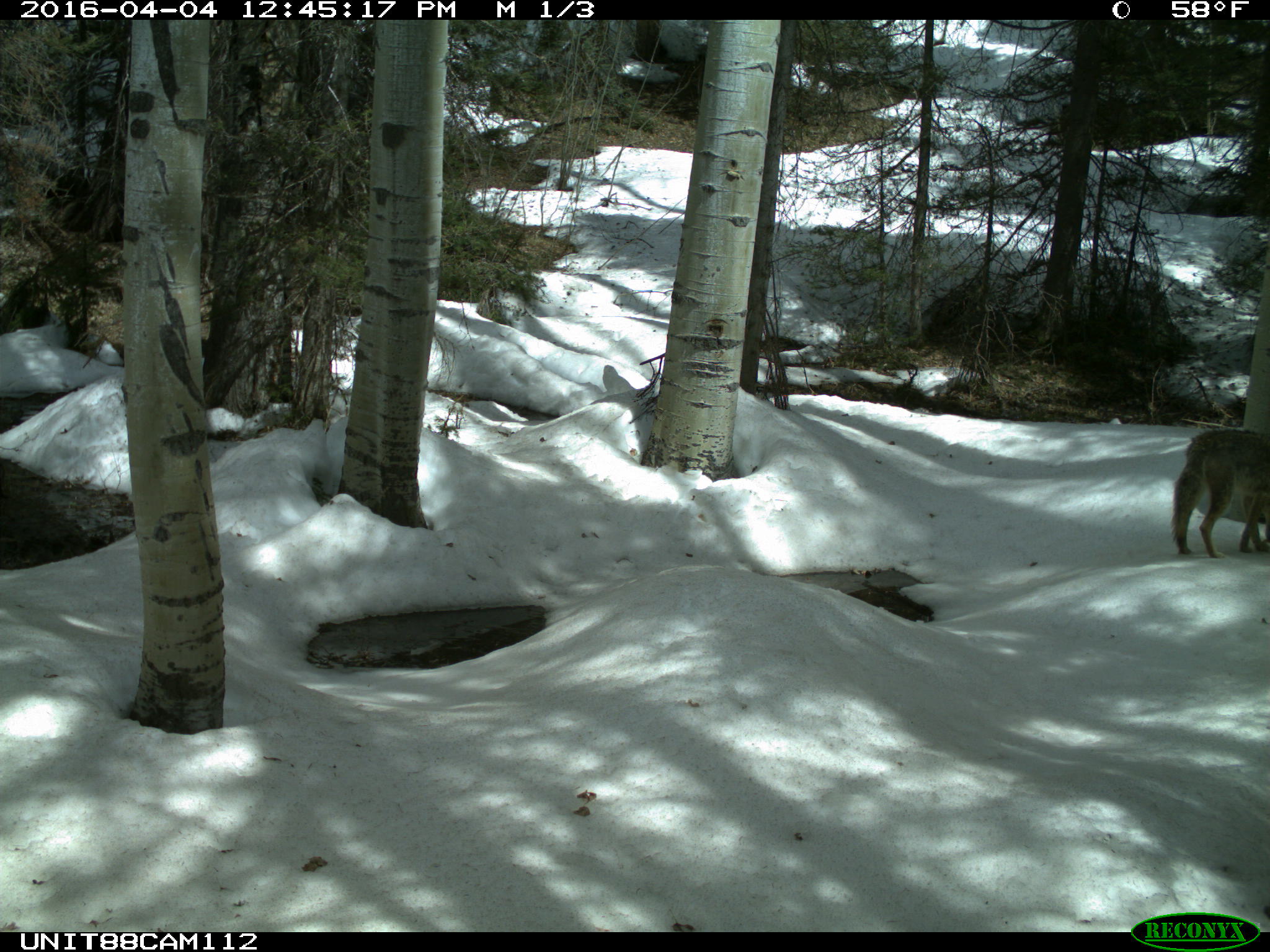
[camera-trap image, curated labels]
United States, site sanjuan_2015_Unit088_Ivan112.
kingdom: Animalia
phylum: Chordata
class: Mammalia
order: Carnivora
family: Canidae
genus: Canis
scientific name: Canis latrans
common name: coyote